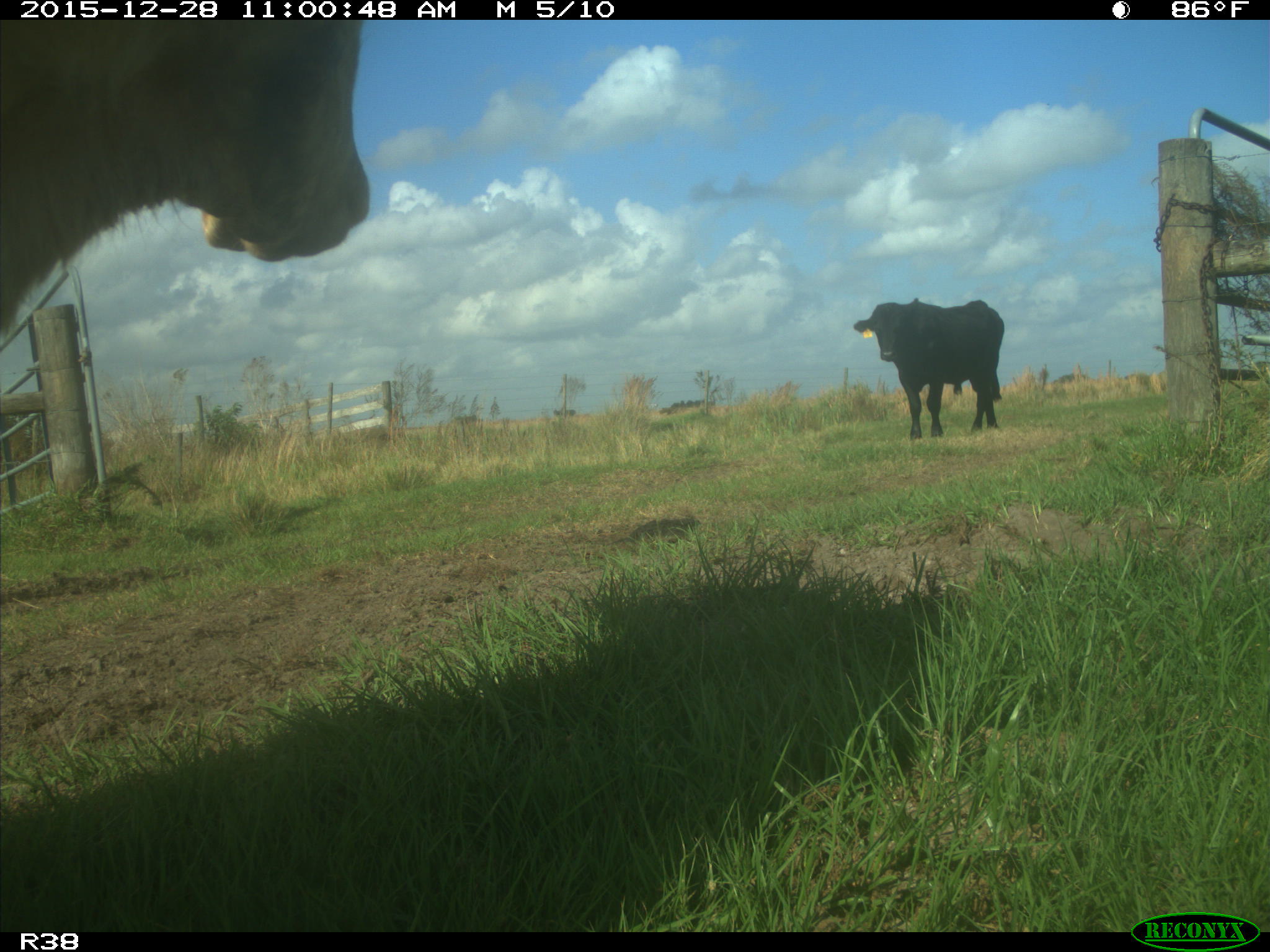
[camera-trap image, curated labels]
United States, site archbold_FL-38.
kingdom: Animalia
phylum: Chordata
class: Mammalia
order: Artiodactyla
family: Bovidae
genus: Bos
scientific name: Bos taurus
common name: domestic cow